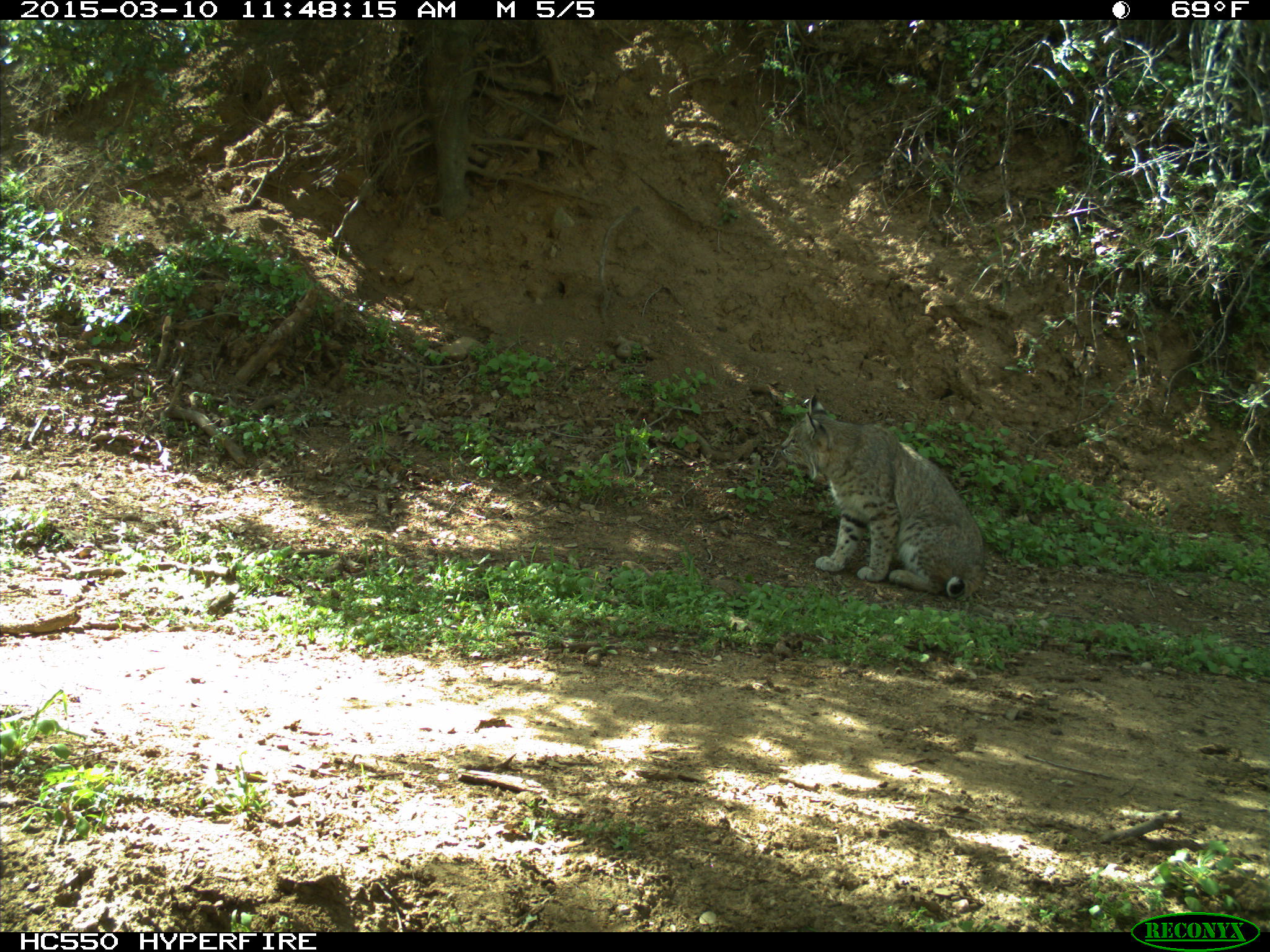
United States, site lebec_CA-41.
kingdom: Animalia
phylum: Chordata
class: Mammalia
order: Carnivora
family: Felidae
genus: Lynx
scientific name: Lynx rufus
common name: bobcat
Lynx rufus (bobcat).